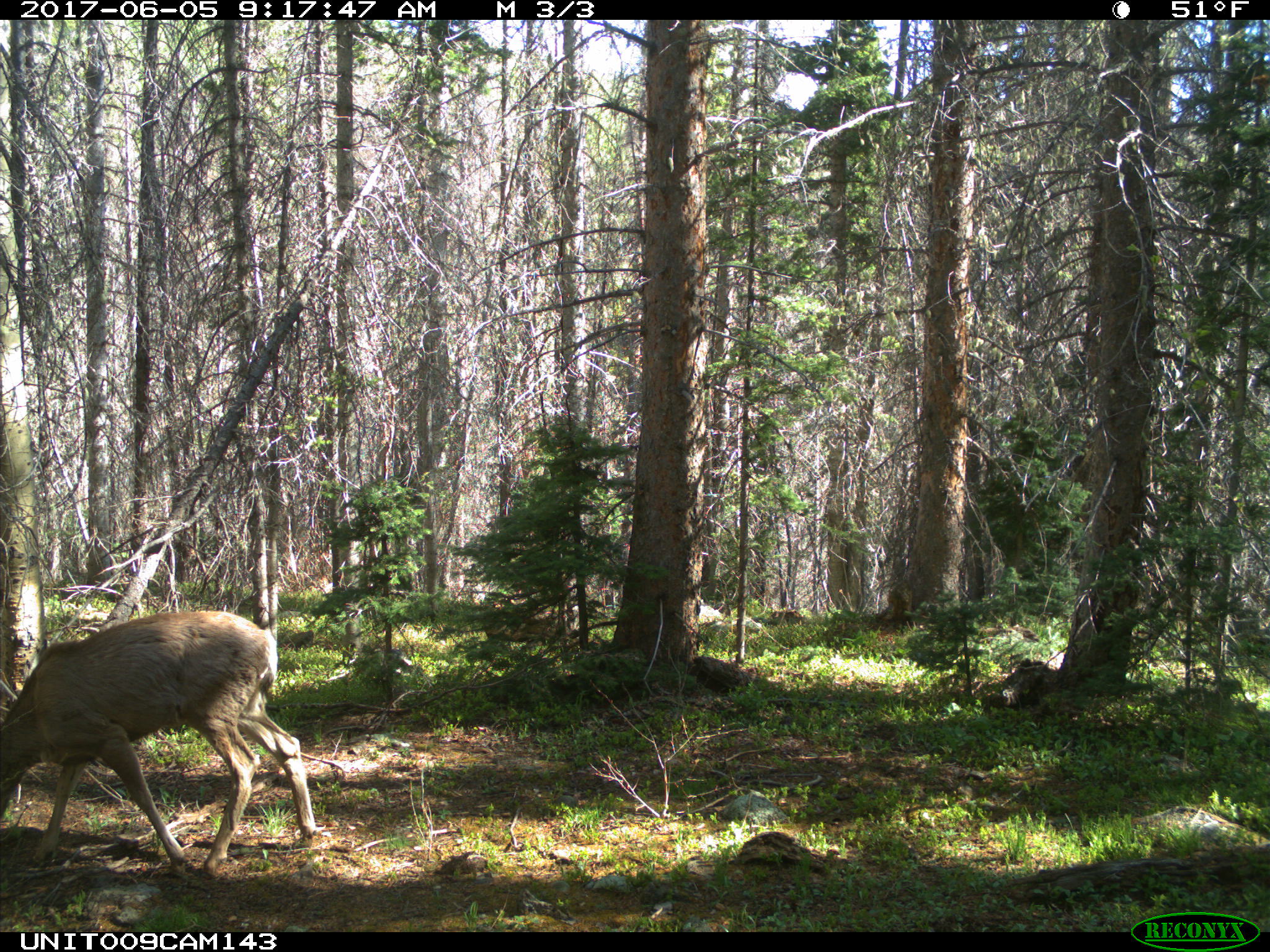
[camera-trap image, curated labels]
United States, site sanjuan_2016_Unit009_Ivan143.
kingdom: Animalia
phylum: Chordata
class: Mammalia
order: Artiodactyla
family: Cervidae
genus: Odocoileus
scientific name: Odocoileus hemionus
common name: mule deer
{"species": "Odocoileus hemionus (mule deer)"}